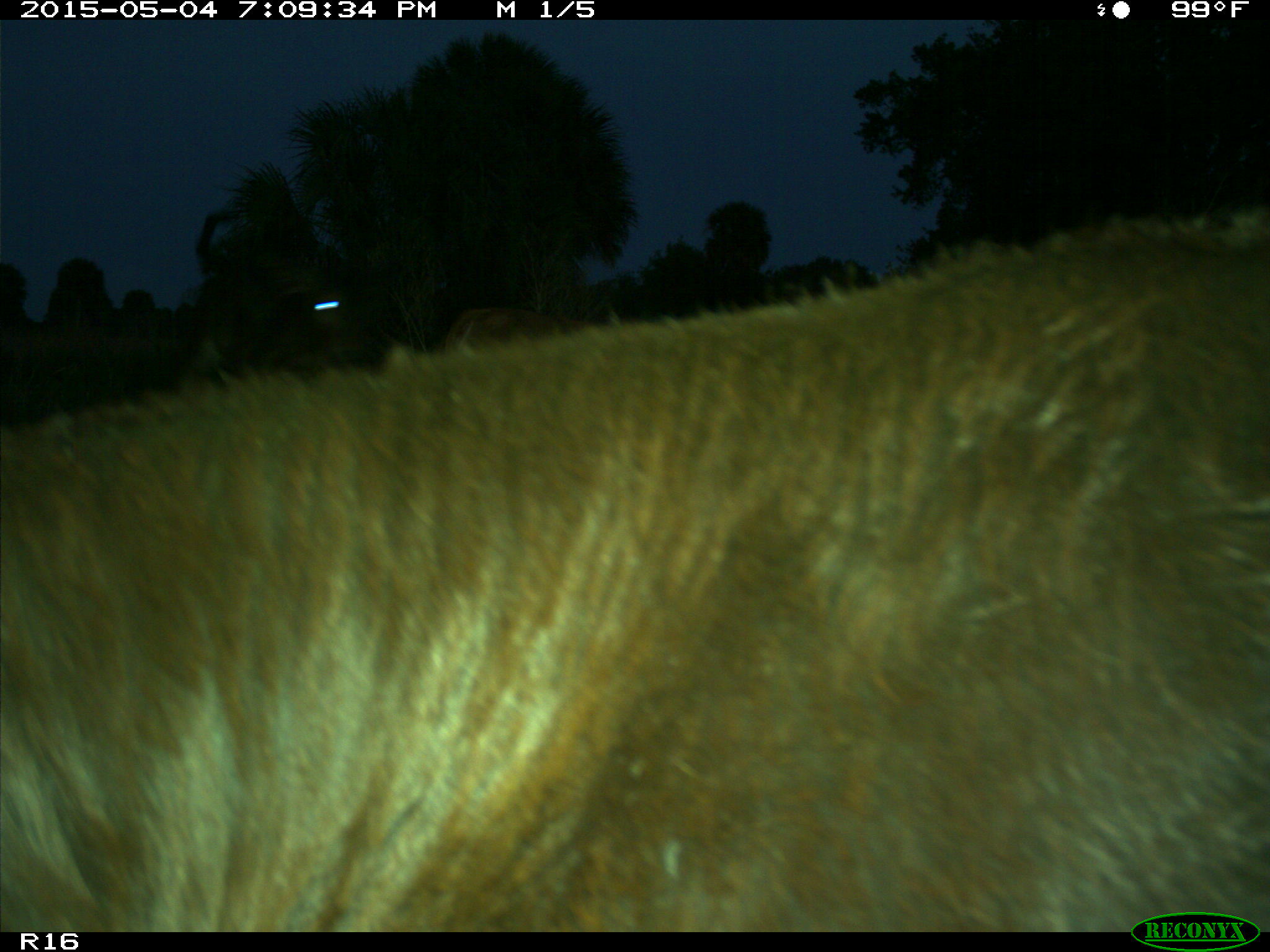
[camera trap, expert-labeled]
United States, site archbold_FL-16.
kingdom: Animalia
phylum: Chordata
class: Mammalia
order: Artiodactyla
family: Bovidae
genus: Bos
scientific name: Bos taurus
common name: domestic cow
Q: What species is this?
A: Bos taurus (domestic cow).